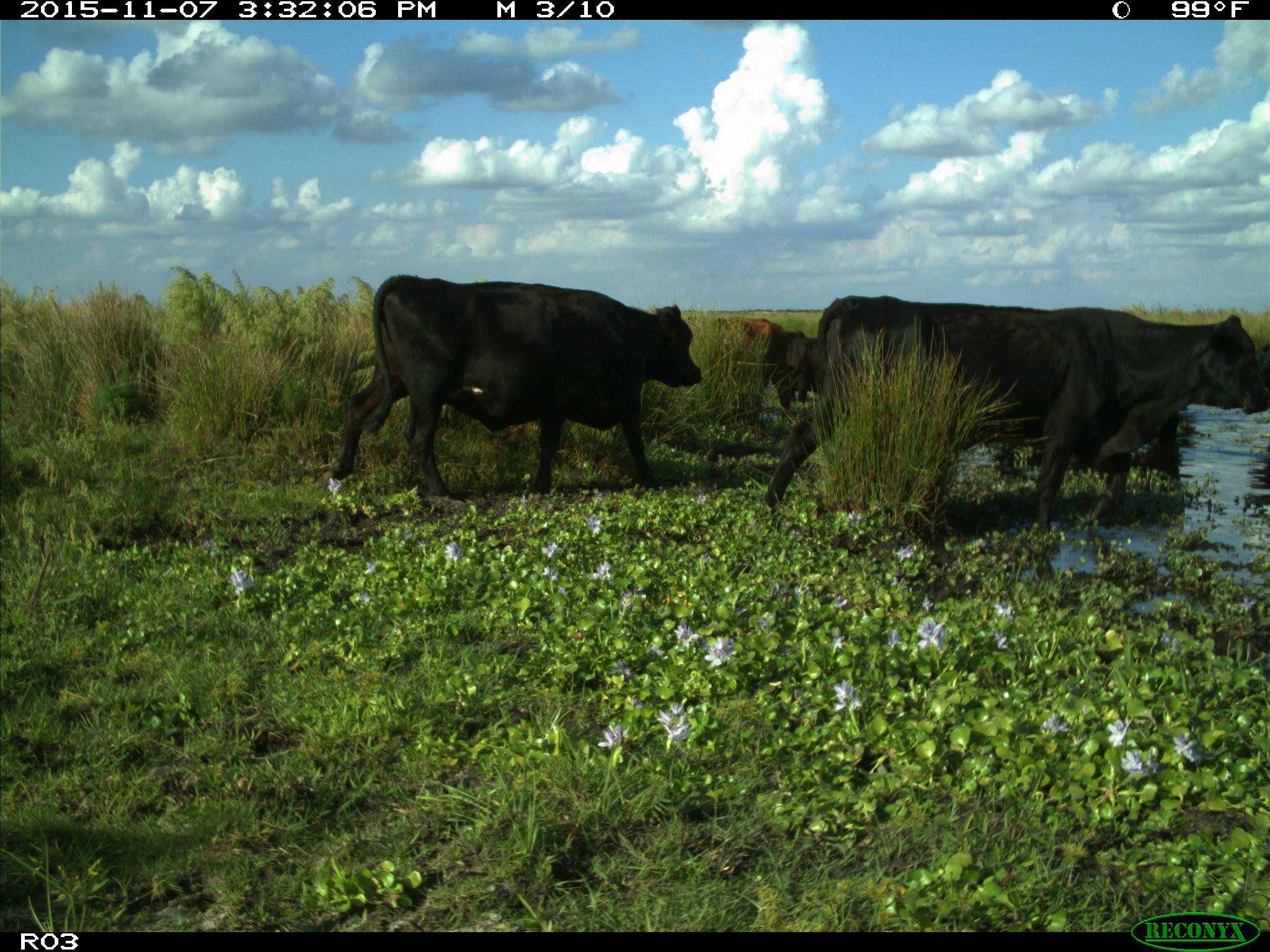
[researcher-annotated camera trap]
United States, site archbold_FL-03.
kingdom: Animalia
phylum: Chordata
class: Mammalia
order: Artiodactyla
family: Bovidae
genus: Bos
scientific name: Bos taurus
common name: domestic cow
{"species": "Bos taurus (domestic cow)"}